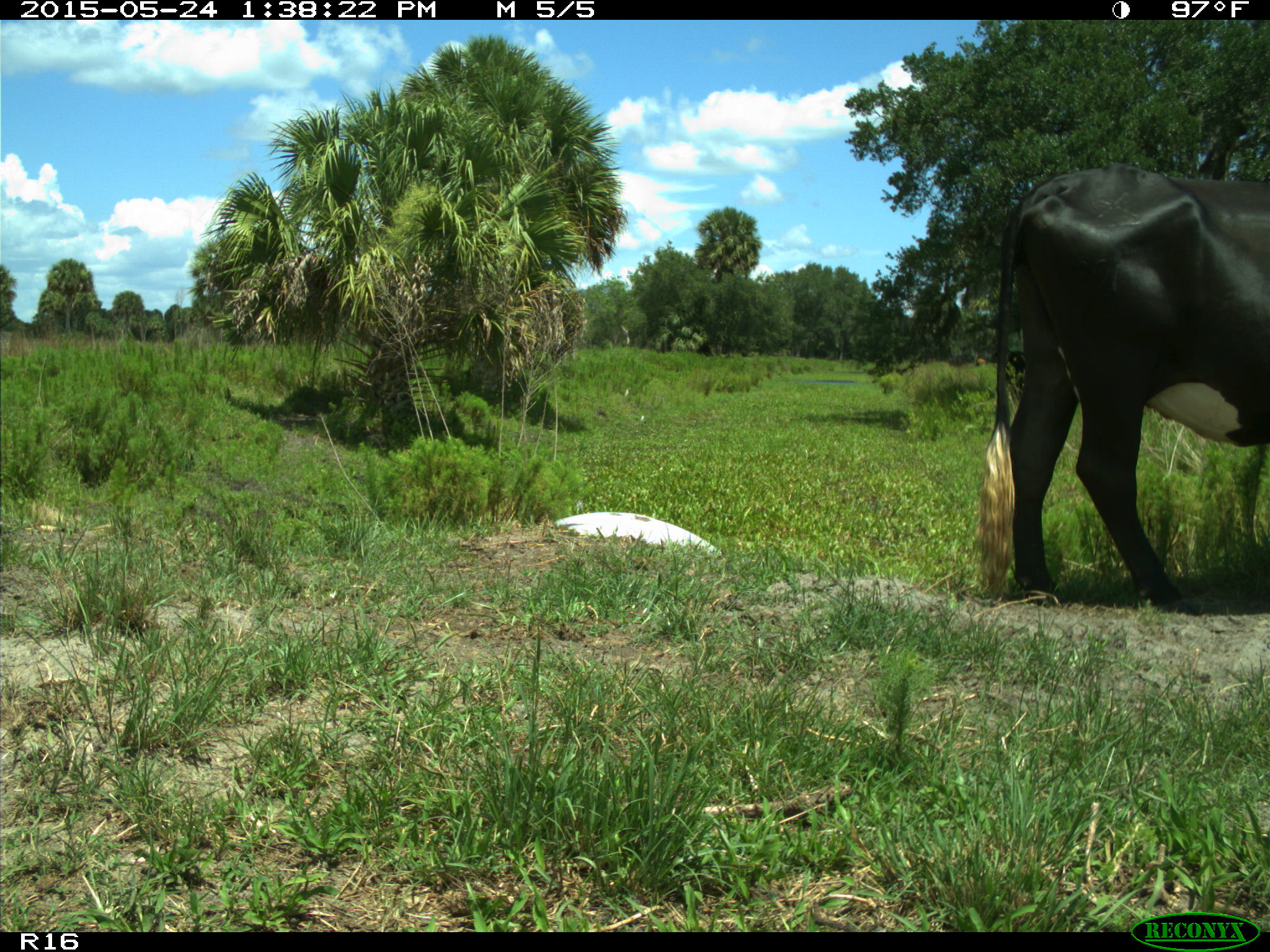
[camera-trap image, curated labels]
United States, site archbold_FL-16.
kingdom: Animalia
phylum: Chordata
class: Mammalia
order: Artiodactyla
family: Bovidae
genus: Bos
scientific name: Bos taurus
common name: domestic cow